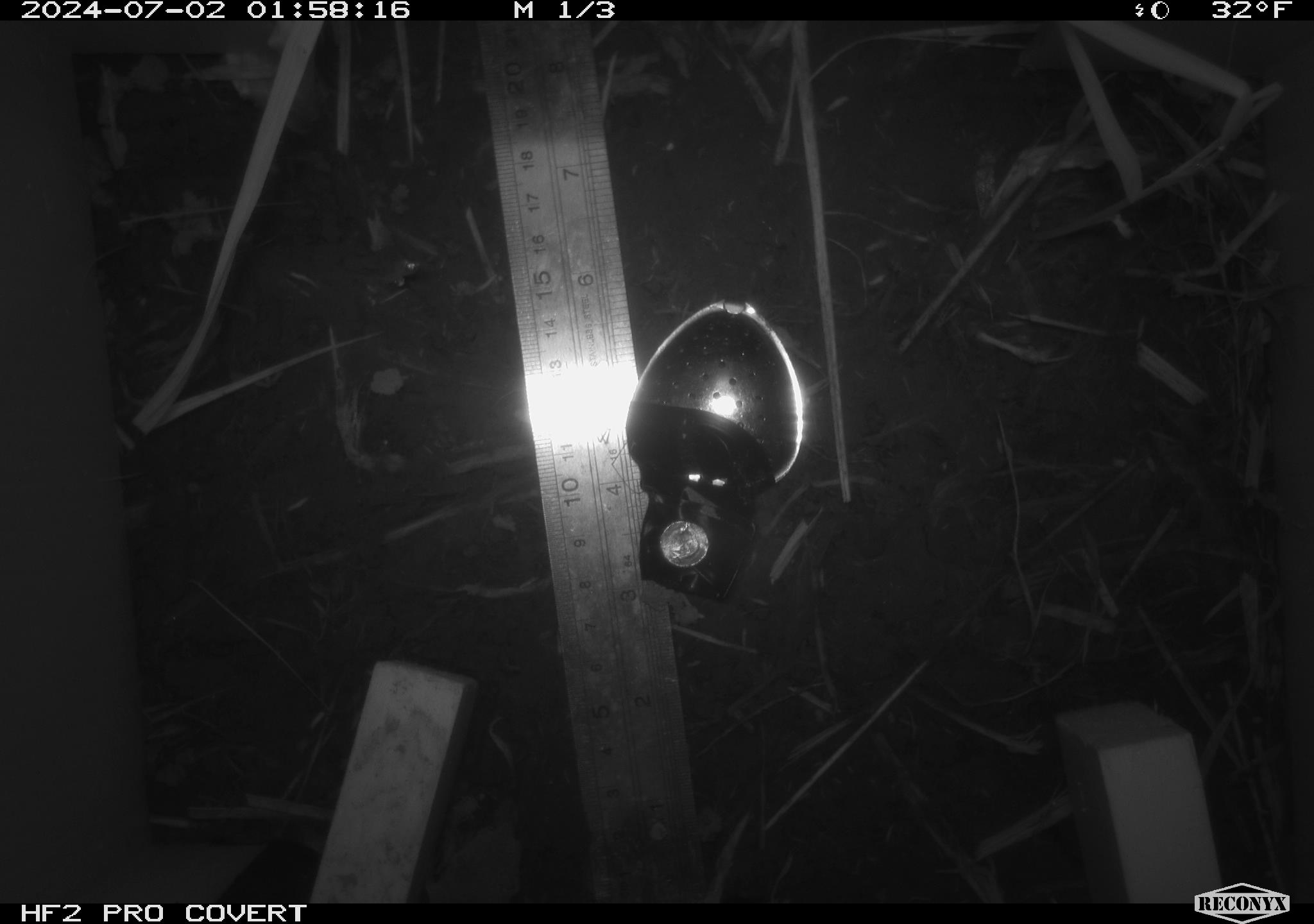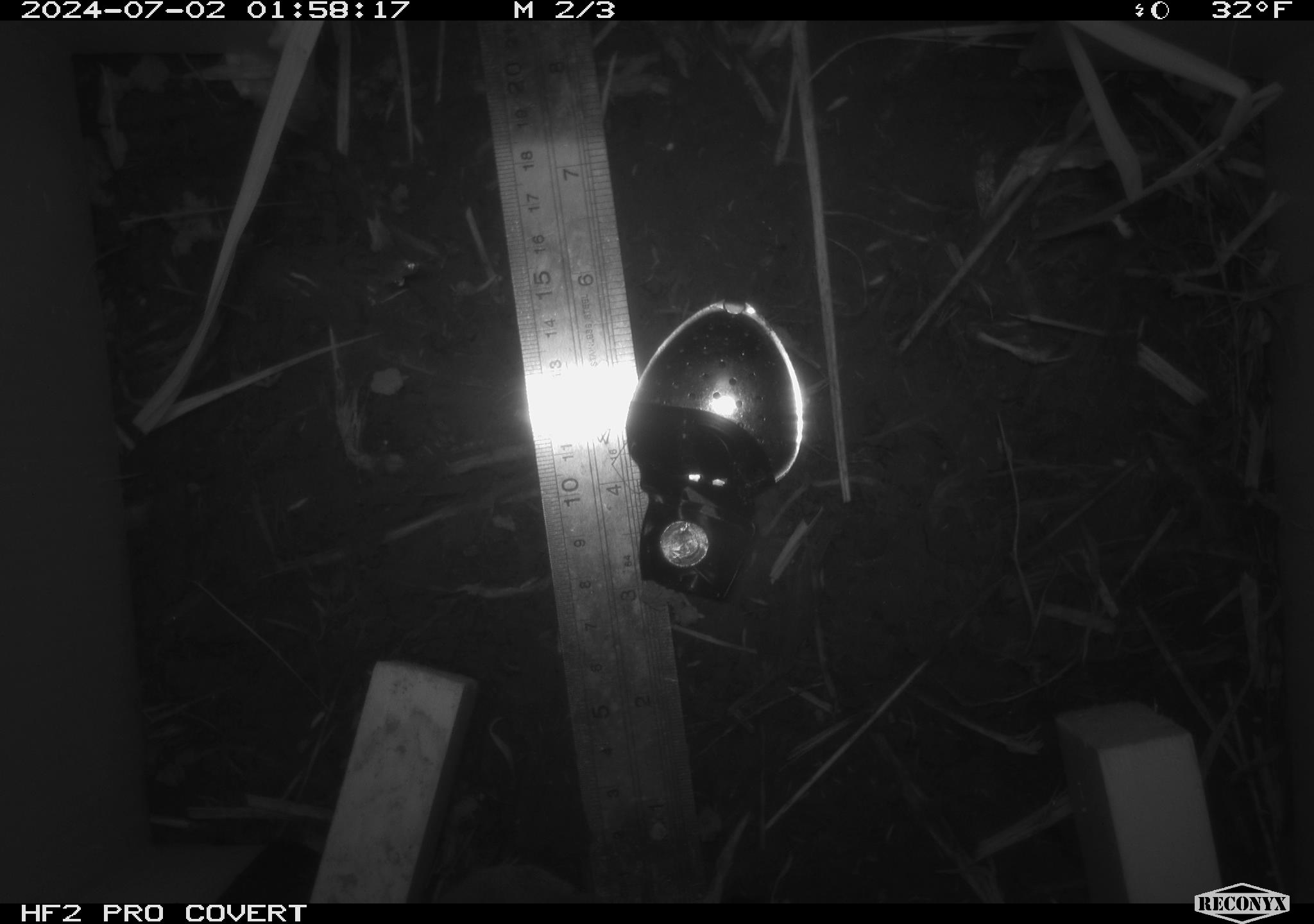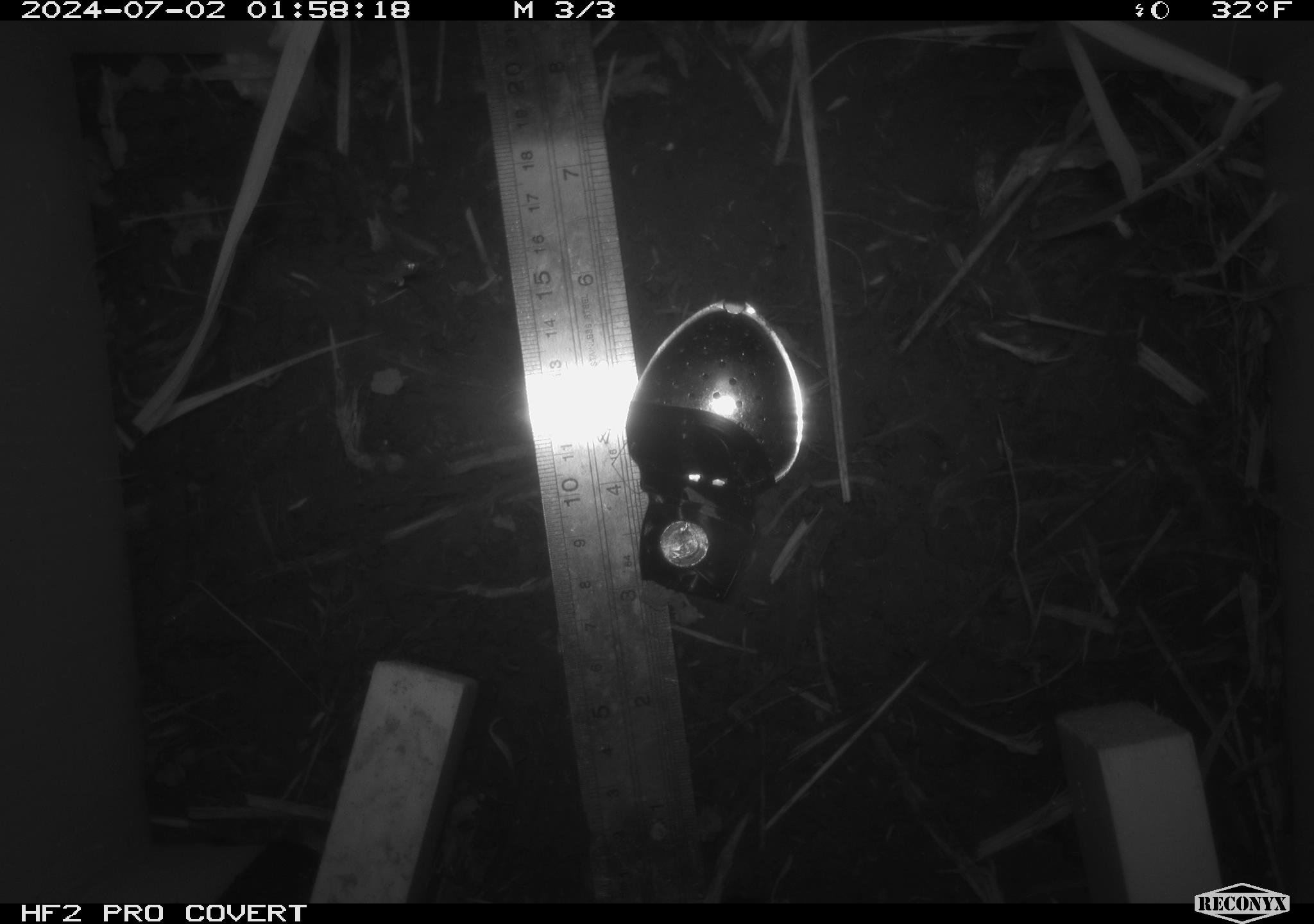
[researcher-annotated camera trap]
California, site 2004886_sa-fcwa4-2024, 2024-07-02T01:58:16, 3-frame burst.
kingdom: Animalia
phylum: Chordata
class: Mammalia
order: Rodentia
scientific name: Rodentia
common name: mouse species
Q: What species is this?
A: Mouse species (Rodentia).